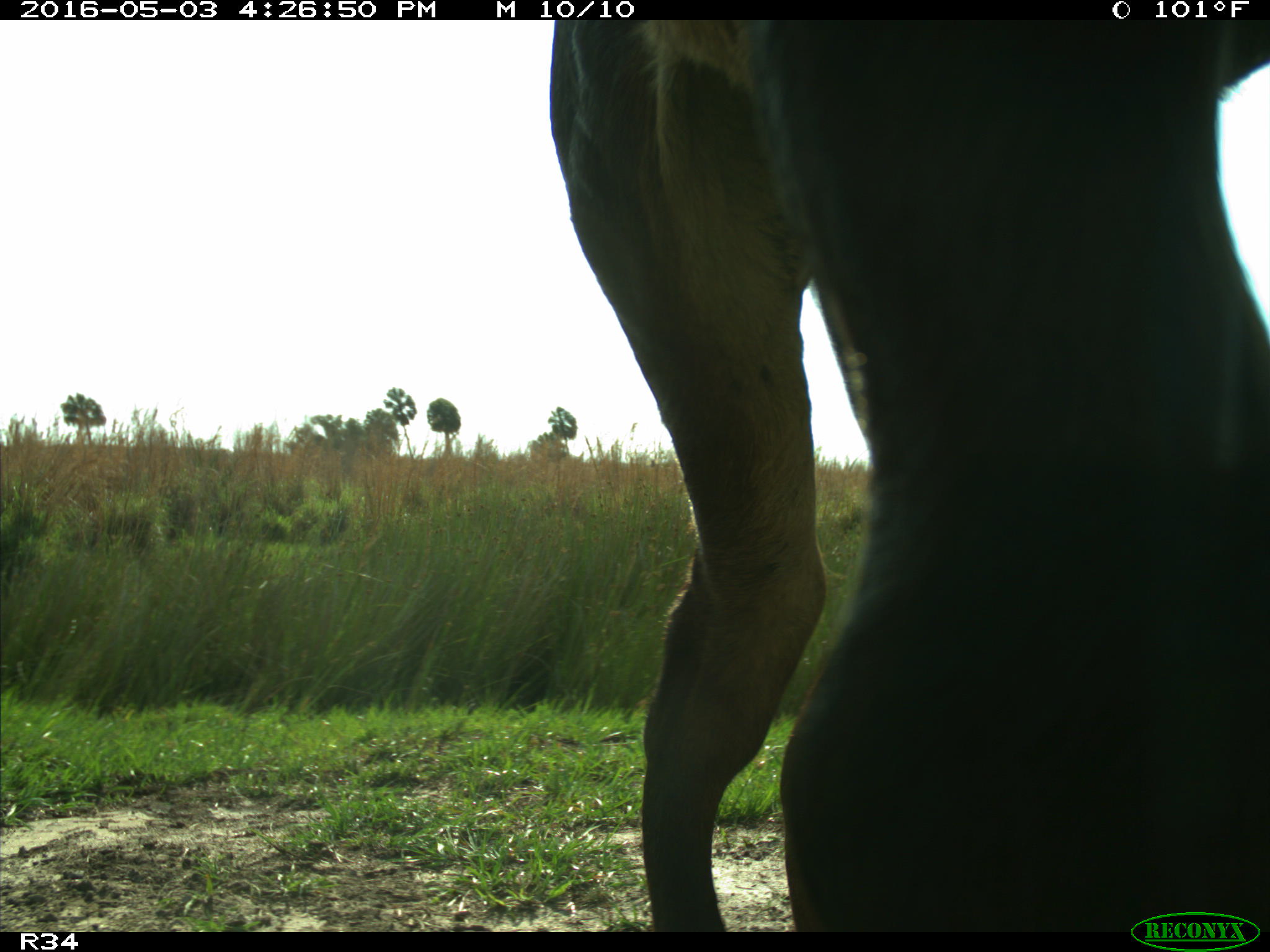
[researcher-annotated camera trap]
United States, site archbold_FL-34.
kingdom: Animalia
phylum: Chordata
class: Mammalia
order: Artiodactyla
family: Bovidae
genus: Bos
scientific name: Bos taurus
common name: domestic cow